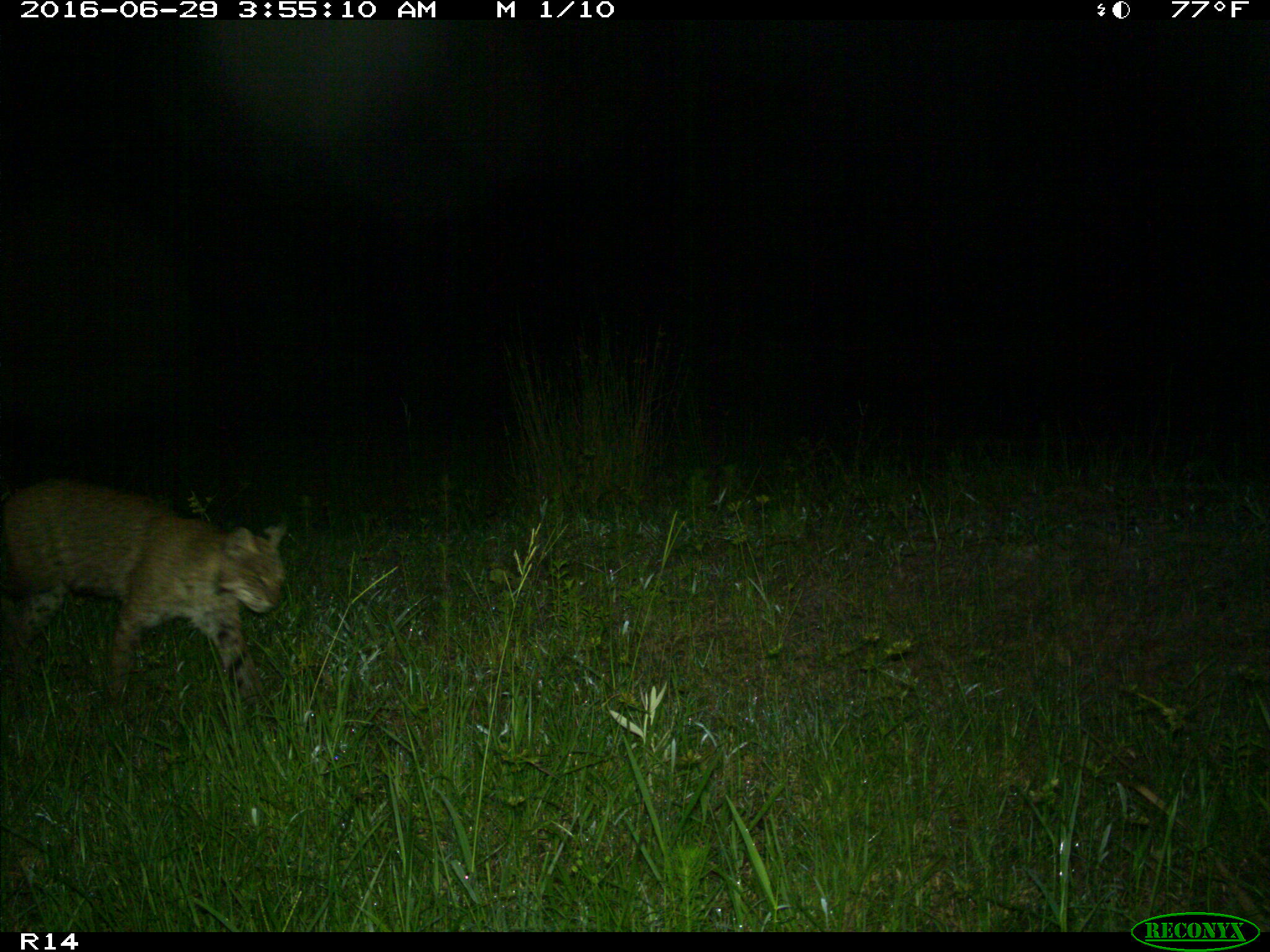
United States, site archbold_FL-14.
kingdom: Animalia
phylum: Chordata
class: Mammalia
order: Carnivora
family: Felidae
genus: Lynx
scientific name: Lynx rufus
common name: bobcat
Lynx rufus (bobcat).